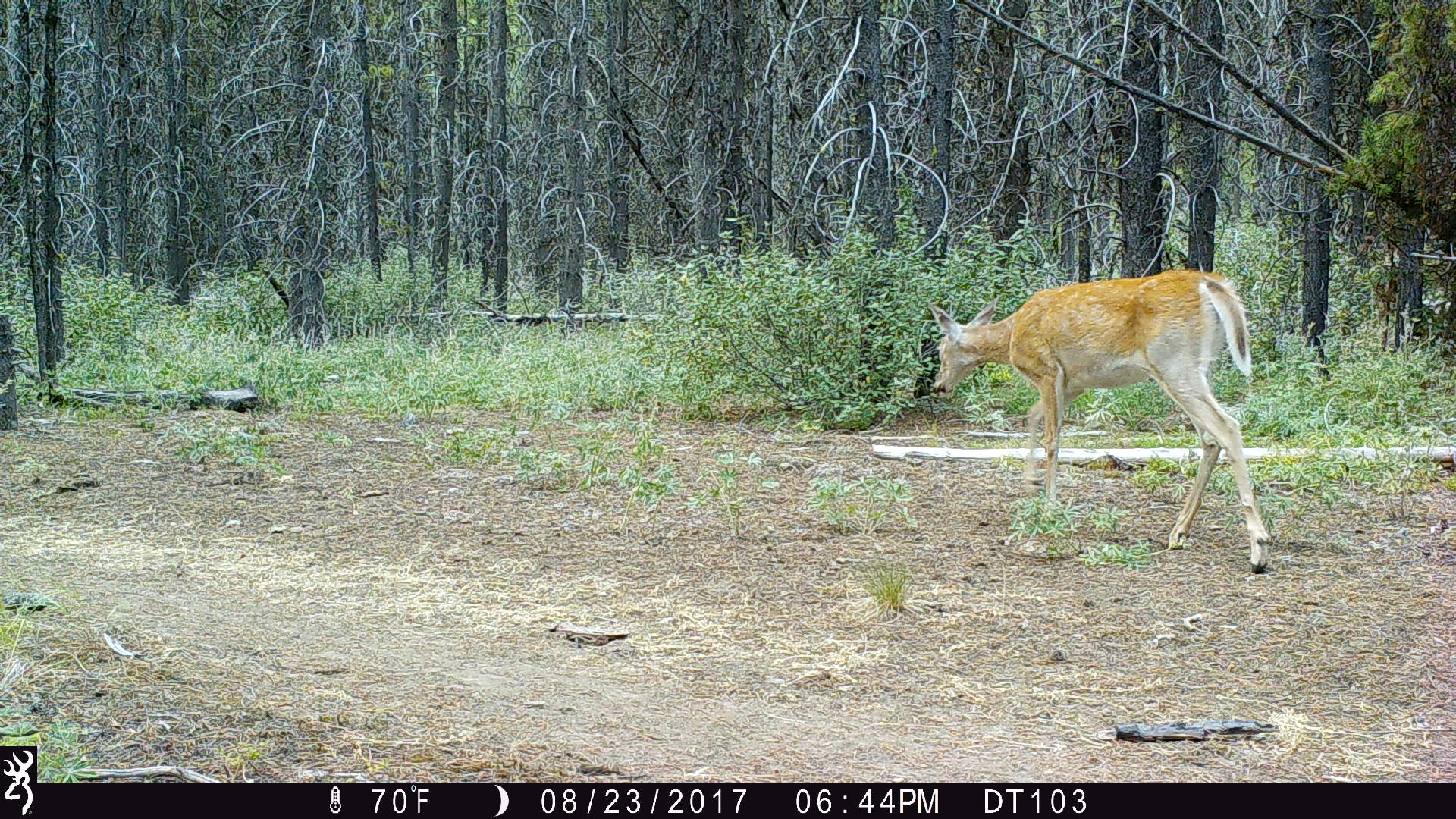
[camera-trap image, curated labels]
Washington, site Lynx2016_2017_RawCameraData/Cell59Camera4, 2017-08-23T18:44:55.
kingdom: Animalia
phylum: Chordata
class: Mammalia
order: Artiodactyla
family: Cervidae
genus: Odocoileus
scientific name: Odocoileus virginianus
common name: white-tailed deer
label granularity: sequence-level